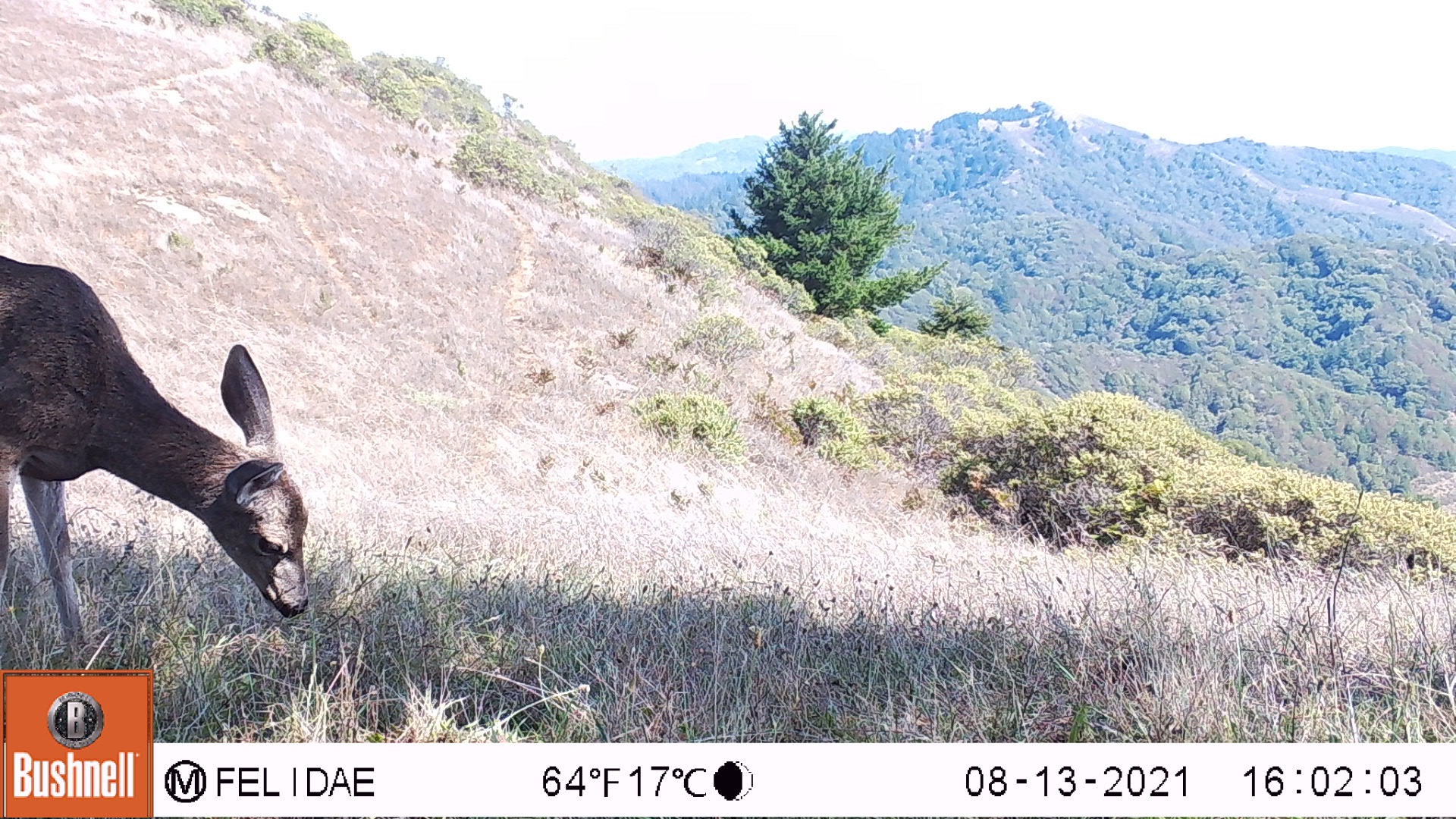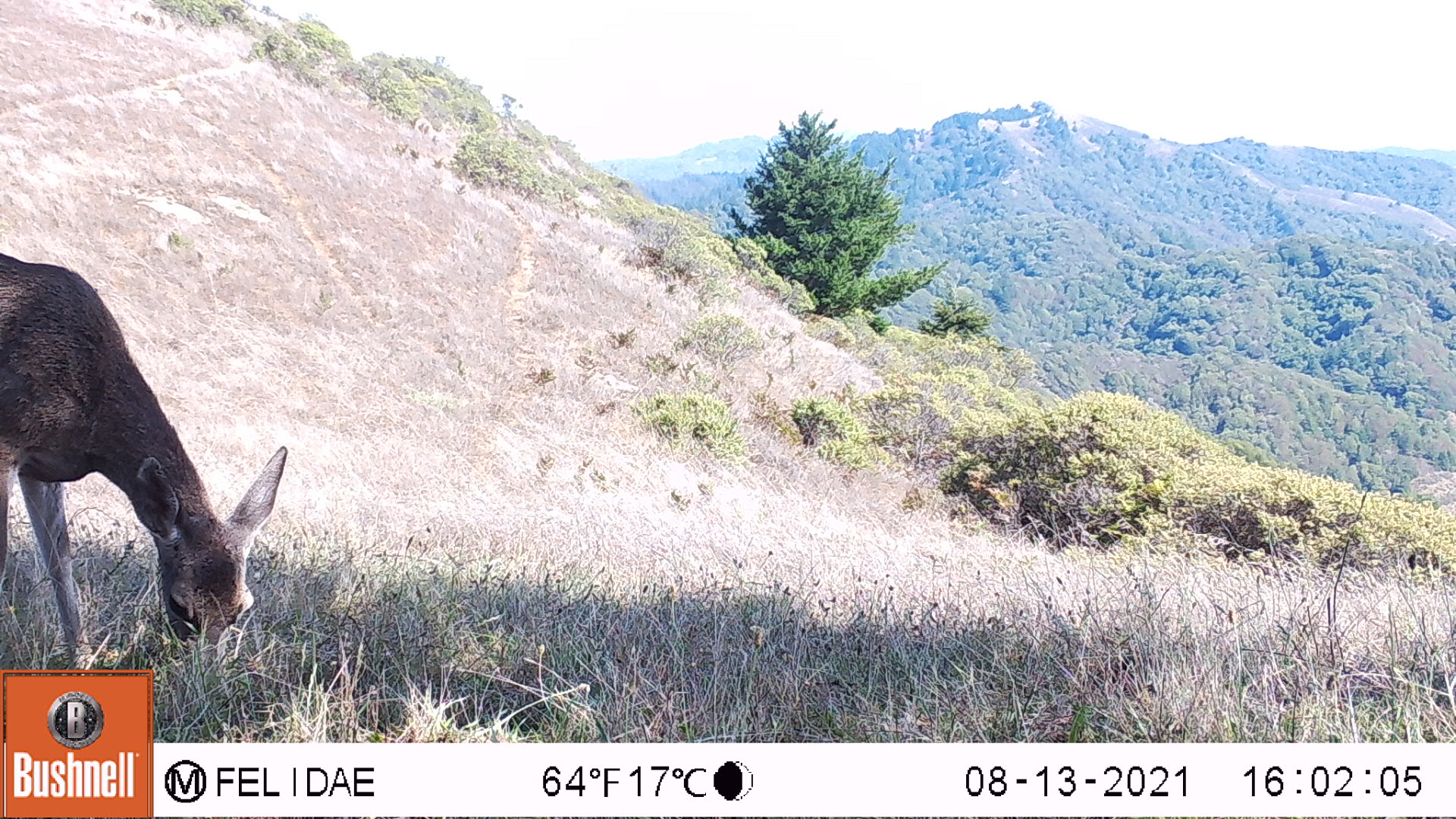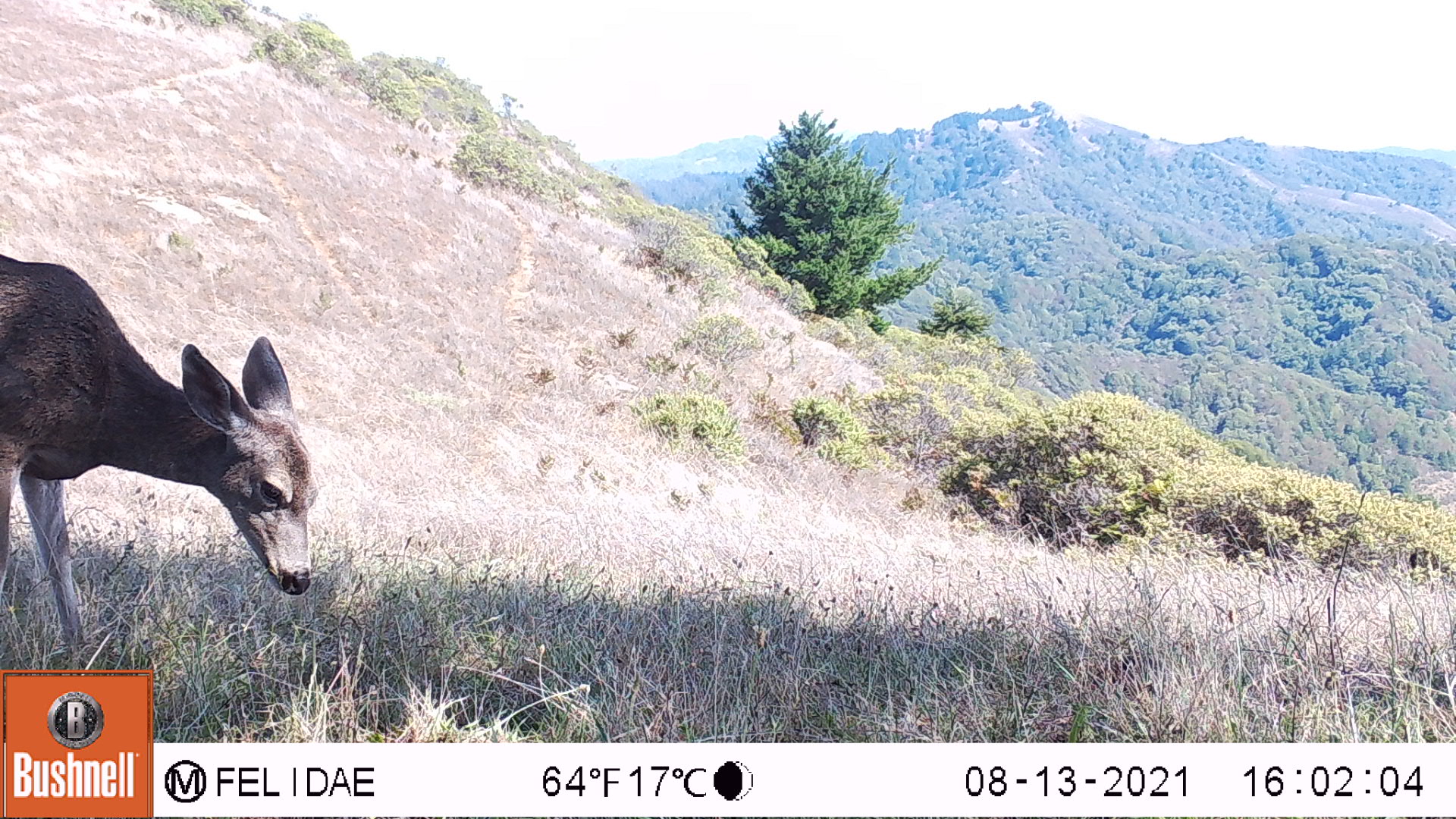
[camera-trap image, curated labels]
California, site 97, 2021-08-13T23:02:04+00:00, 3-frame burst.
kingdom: Animalia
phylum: Chordata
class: Mammalia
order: Artiodactyla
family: Cervidae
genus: Odocoileus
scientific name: Odocoileus hemionus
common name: mule deer